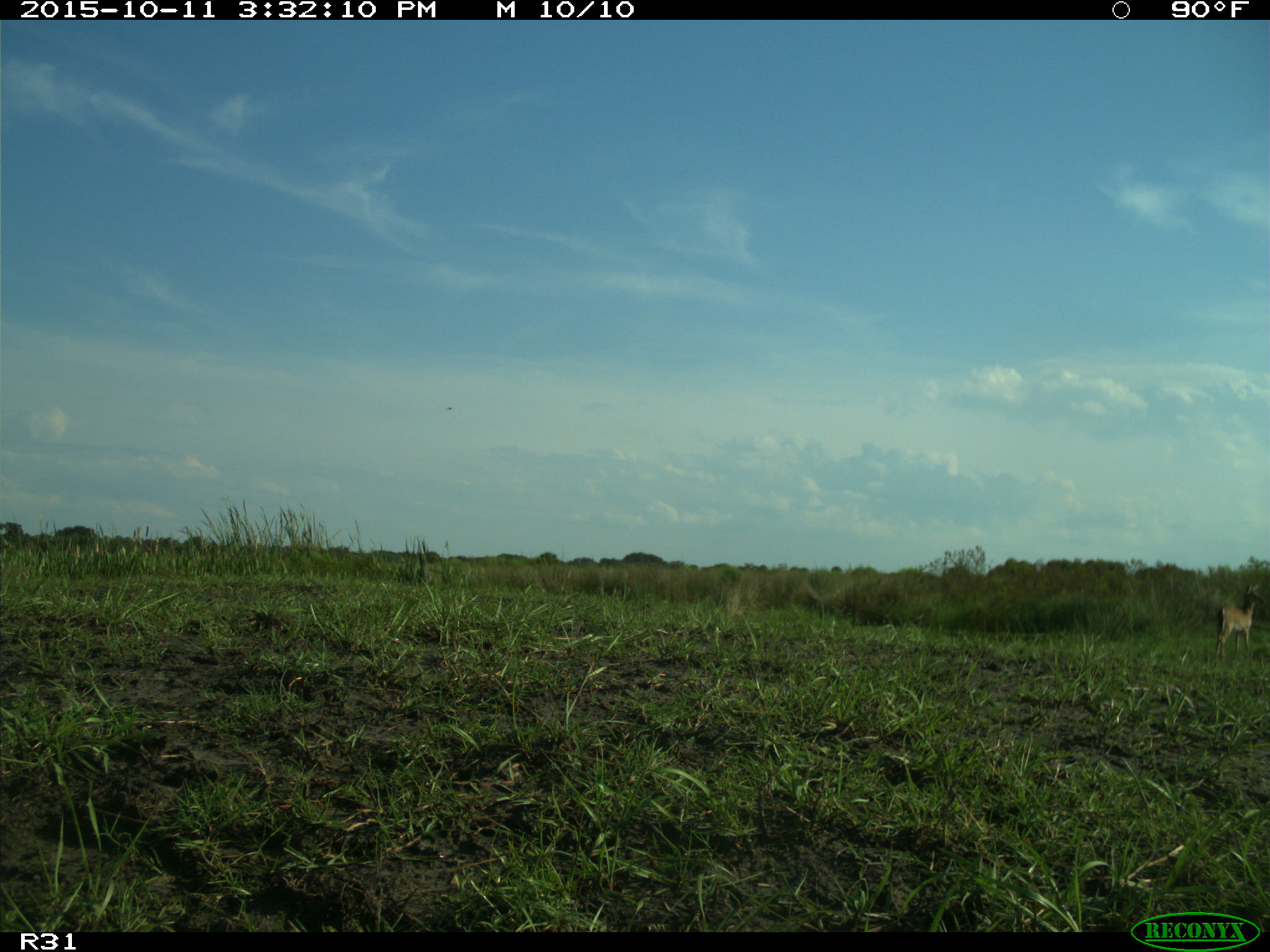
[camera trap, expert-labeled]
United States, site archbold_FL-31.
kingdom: Animalia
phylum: Chordata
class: Mammalia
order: Artiodactyla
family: Cervidae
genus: Odocoileus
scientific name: Odocoileus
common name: deer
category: unidentified deer